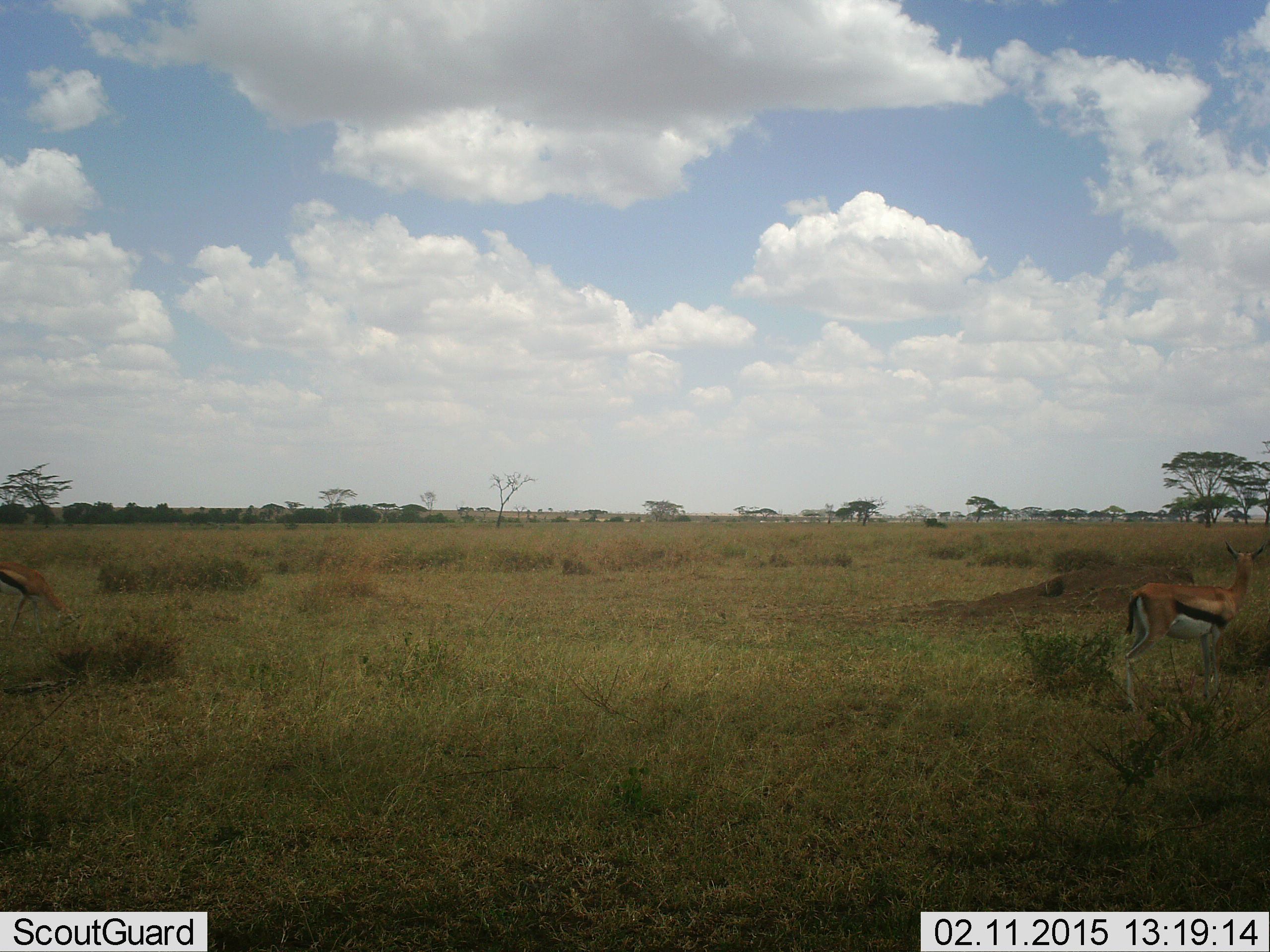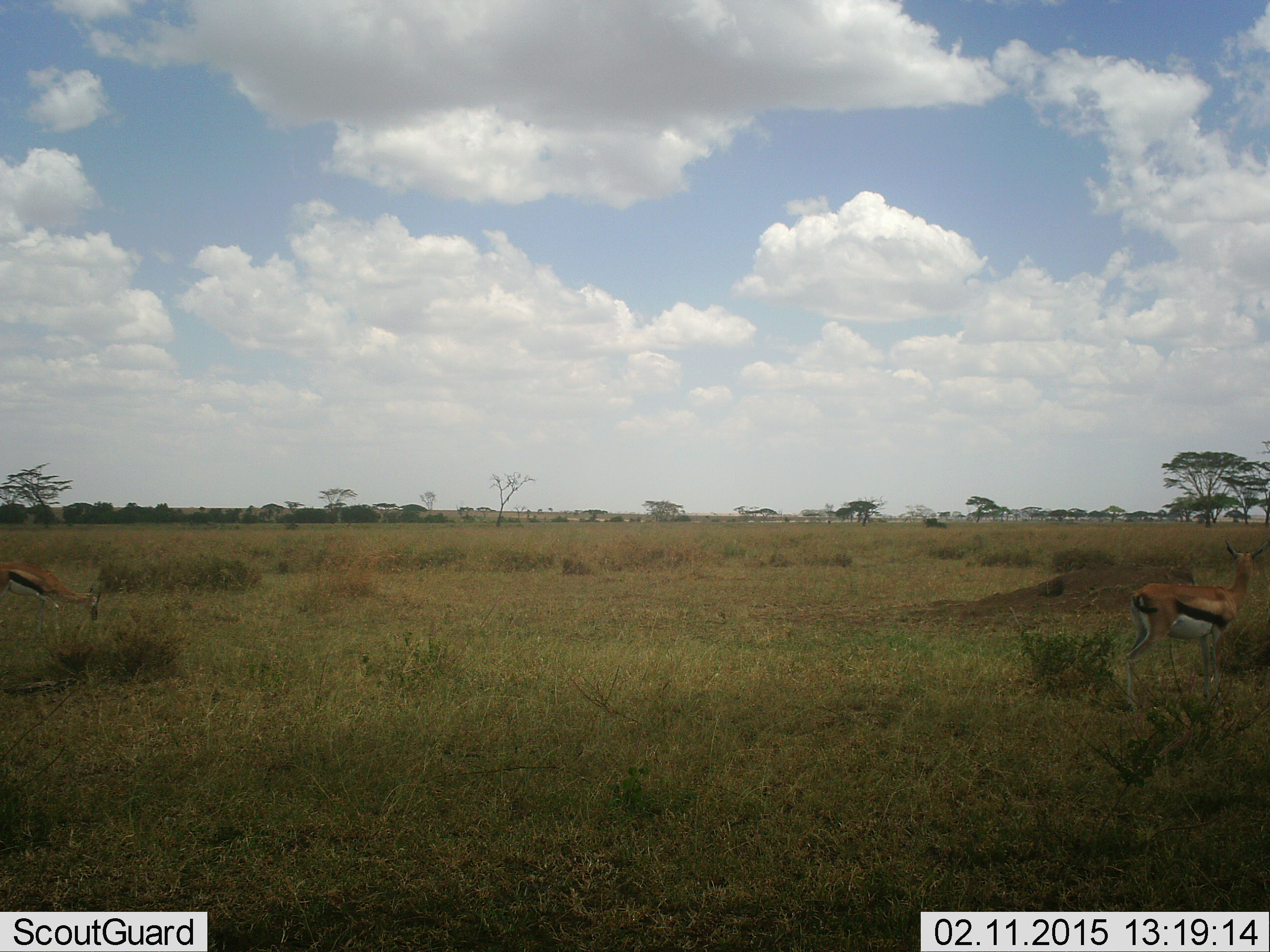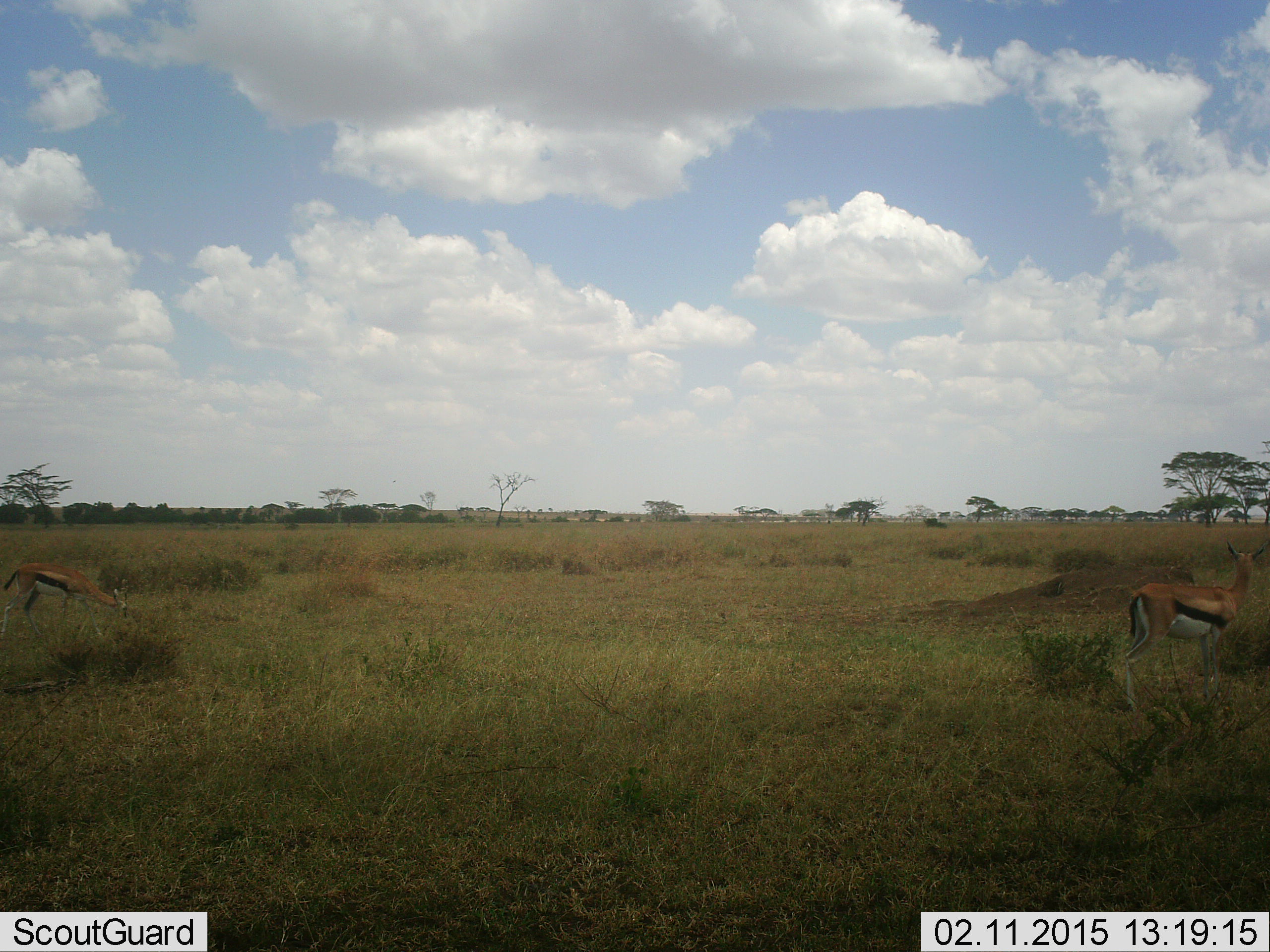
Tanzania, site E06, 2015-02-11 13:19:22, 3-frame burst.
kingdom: Animalia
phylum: Chordata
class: Mammalia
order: Artiodactyla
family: Bovidae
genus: Eudorcas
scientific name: Eudorcas thomsonii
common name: thomson's gazelle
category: gazellethomsons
Gazellethomsons (thomson's gazelle) (Eudorcas thomsonii), count 2. Behavior (volunteer vote fractions): standing 90%, resting 0%, moving 10%, interacting 10%. Young present (vote fraction): 0%. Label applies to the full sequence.